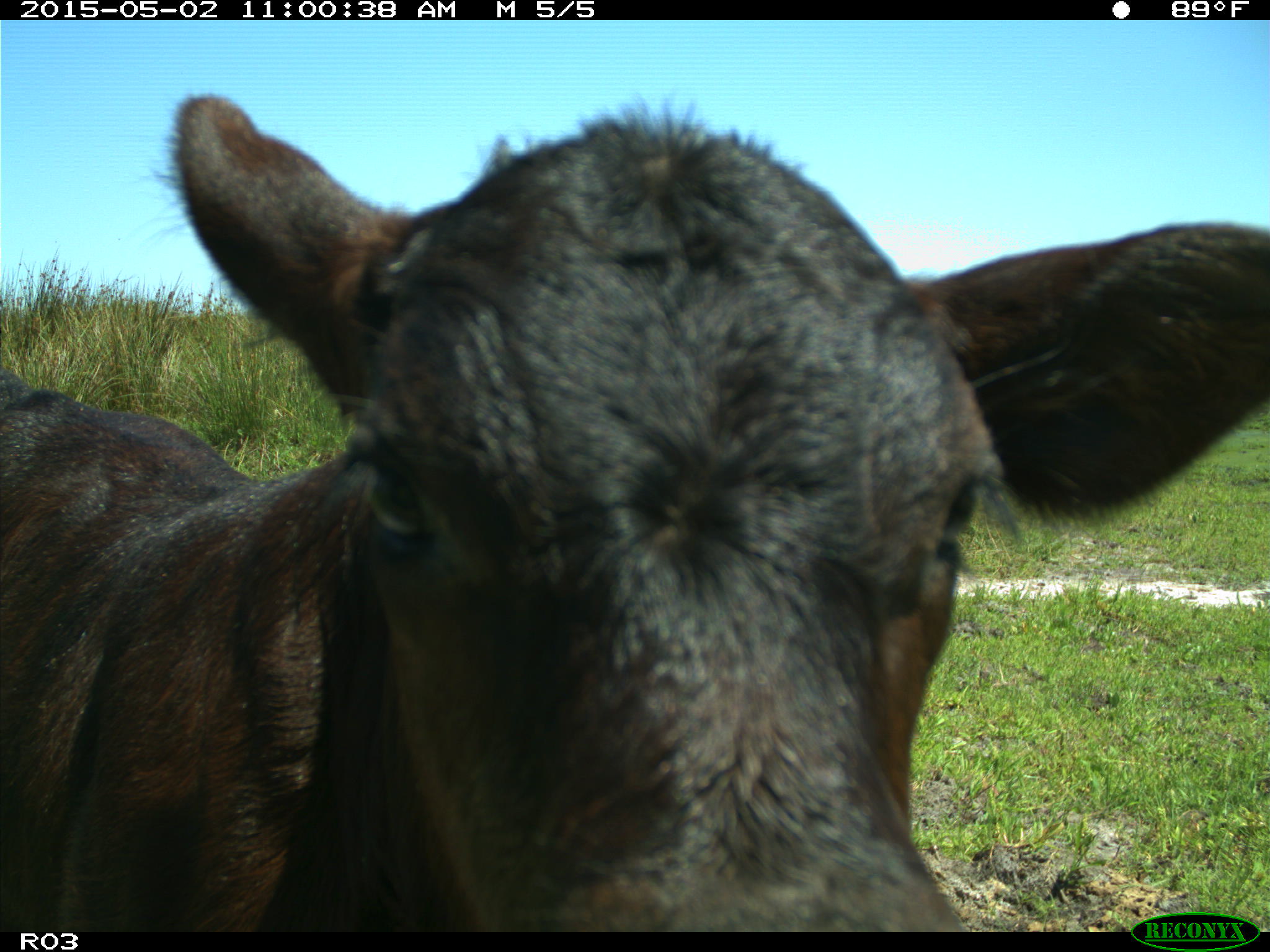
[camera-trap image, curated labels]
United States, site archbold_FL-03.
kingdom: Animalia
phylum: Chordata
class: Mammalia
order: Artiodactyla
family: Bovidae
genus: Bos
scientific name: Bos taurus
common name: domestic cow